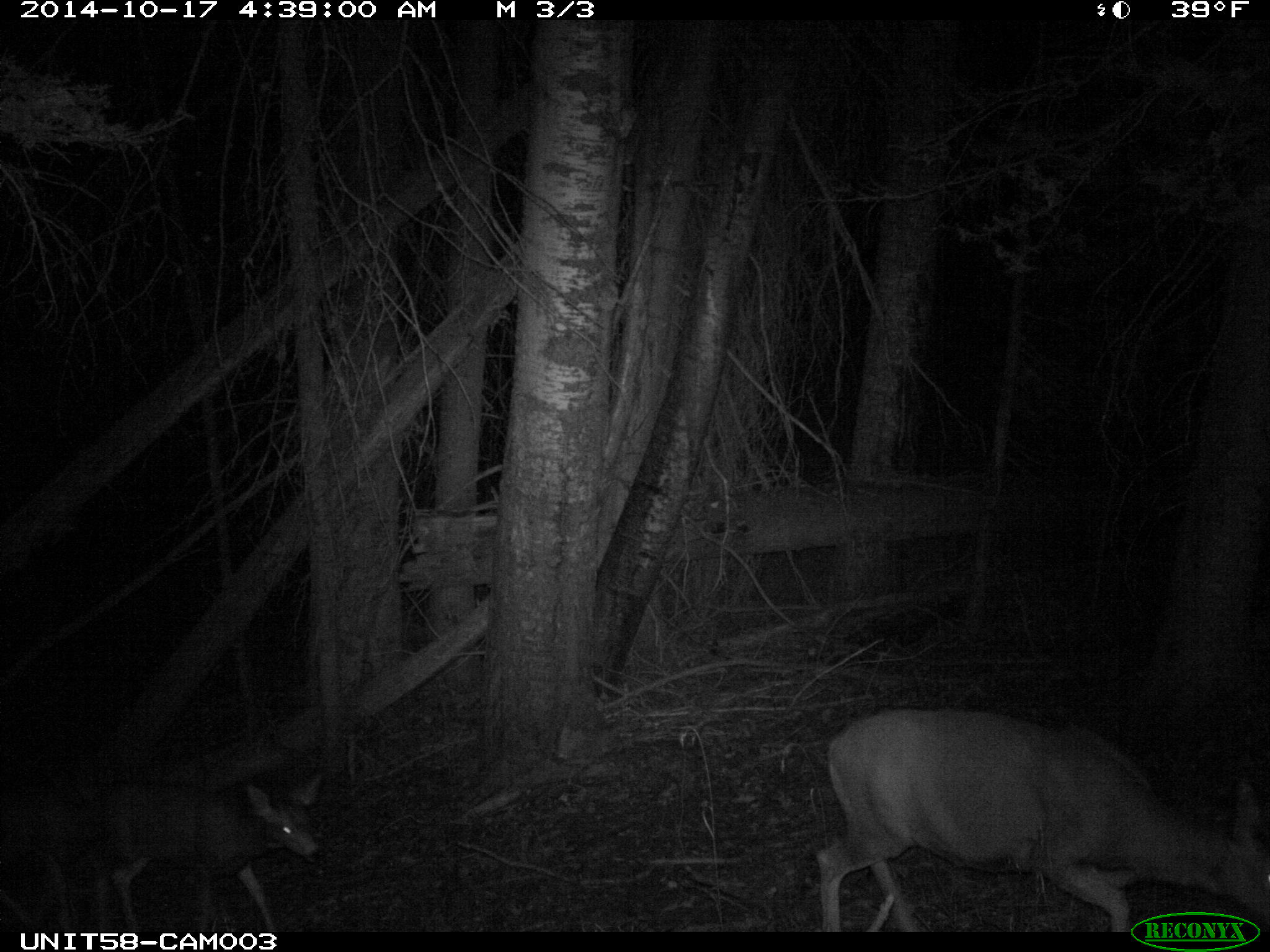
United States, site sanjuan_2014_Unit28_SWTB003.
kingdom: Animalia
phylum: Chordata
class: Mammalia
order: Artiodactyla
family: Cervidae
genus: Odocoileus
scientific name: Odocoileus hemionus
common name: mule deer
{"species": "Odocoileus hemionus (mule deer)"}